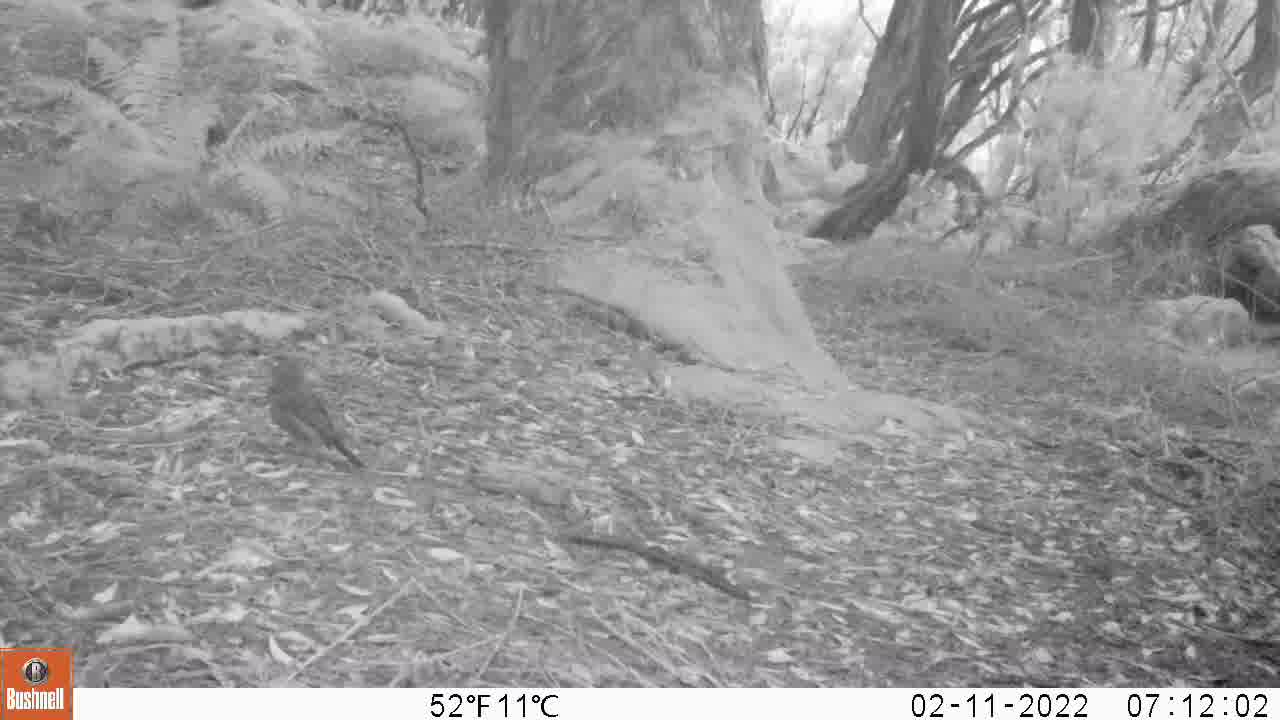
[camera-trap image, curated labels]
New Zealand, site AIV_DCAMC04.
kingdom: Animalia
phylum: Chordata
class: Aves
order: Passeriformes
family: Turdidae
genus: Turdus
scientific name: Turdus merula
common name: eurasian blackbird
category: blackbird